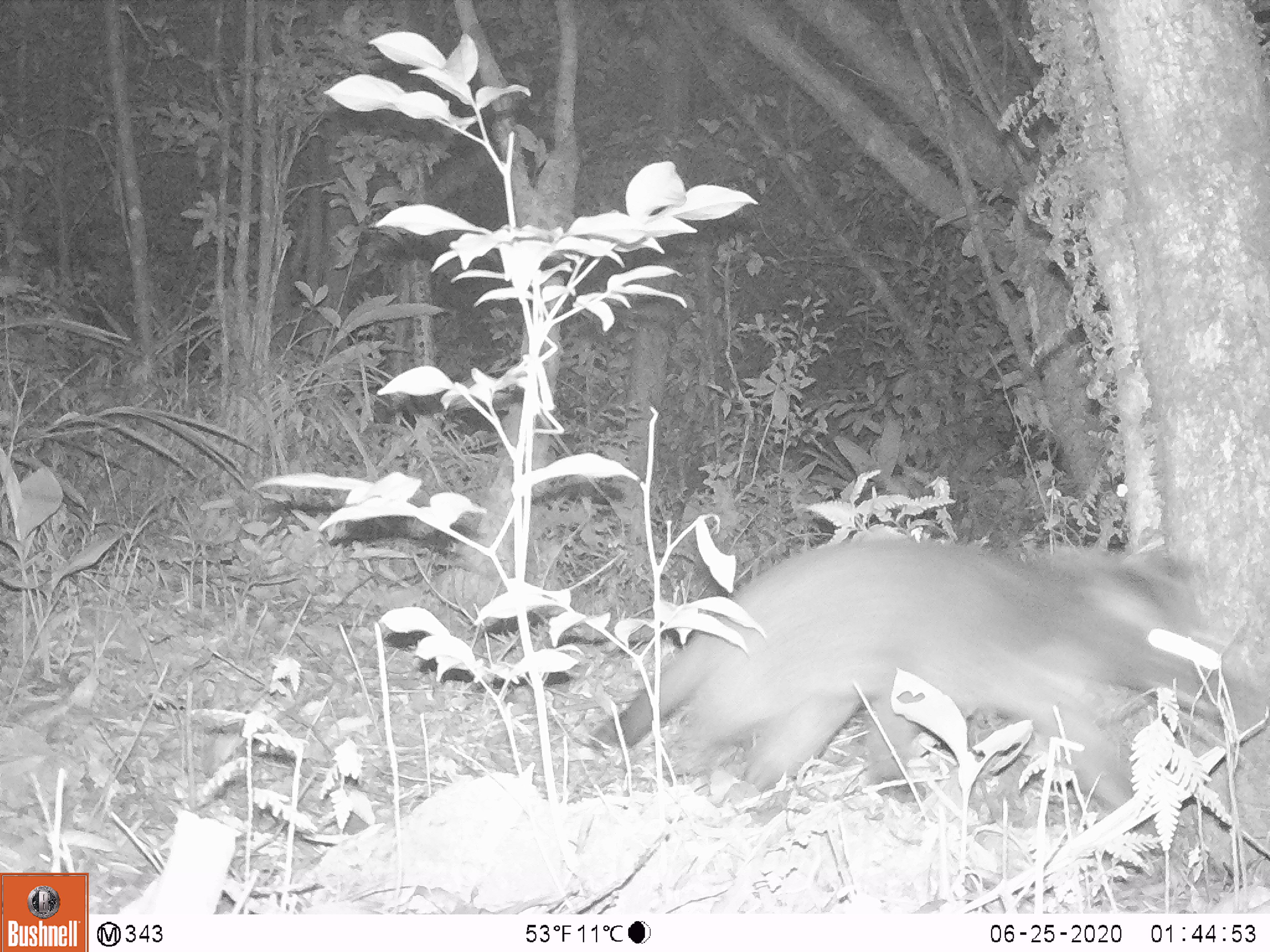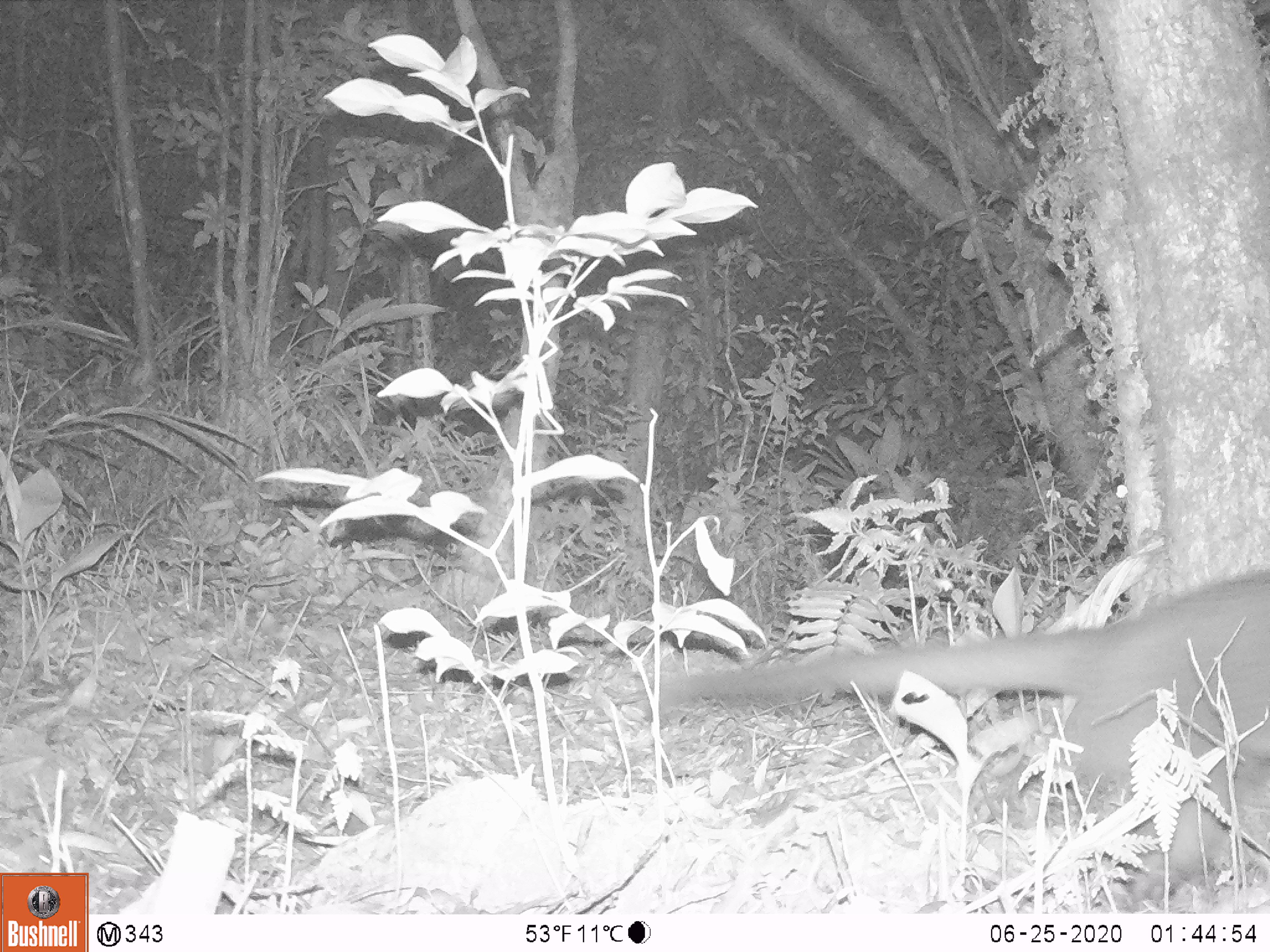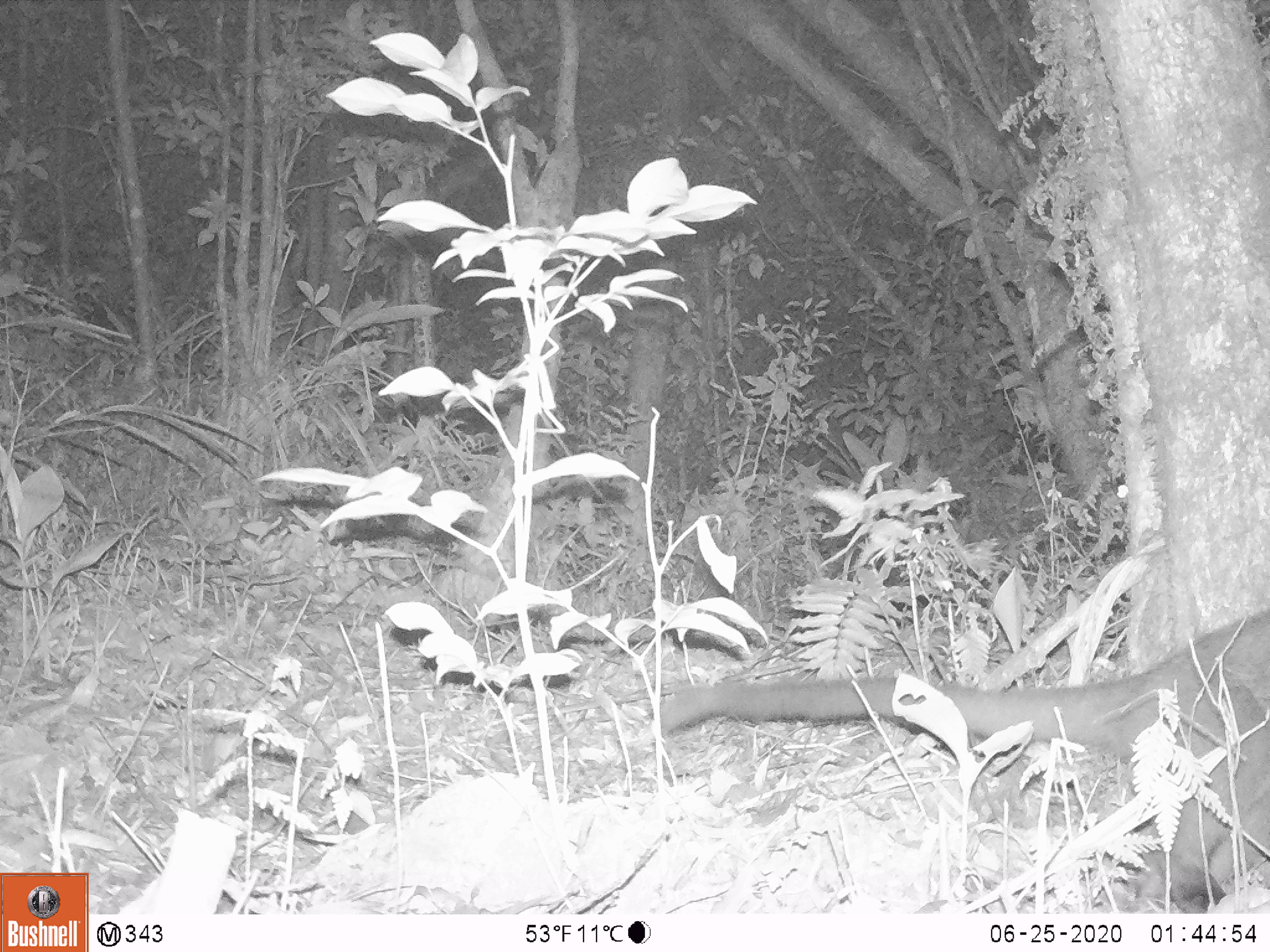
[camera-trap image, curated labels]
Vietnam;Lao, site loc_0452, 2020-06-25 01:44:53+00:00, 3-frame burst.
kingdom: Animalia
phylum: Chordata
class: Mammalia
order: Carnivora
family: Viverridae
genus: Paguma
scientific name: Paguma larvata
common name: masked palm civet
Masked palm civet (Paguma larvata). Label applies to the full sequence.